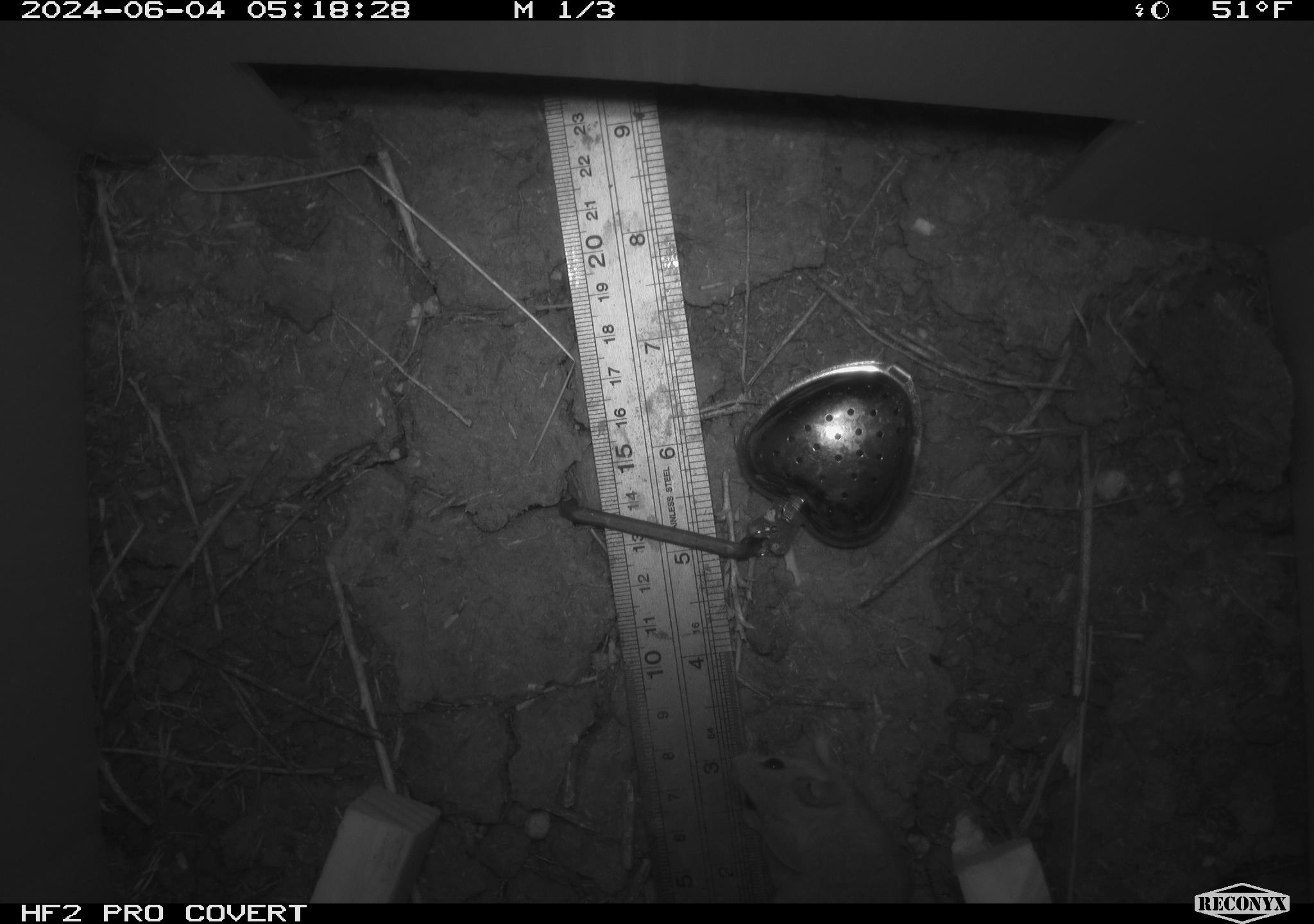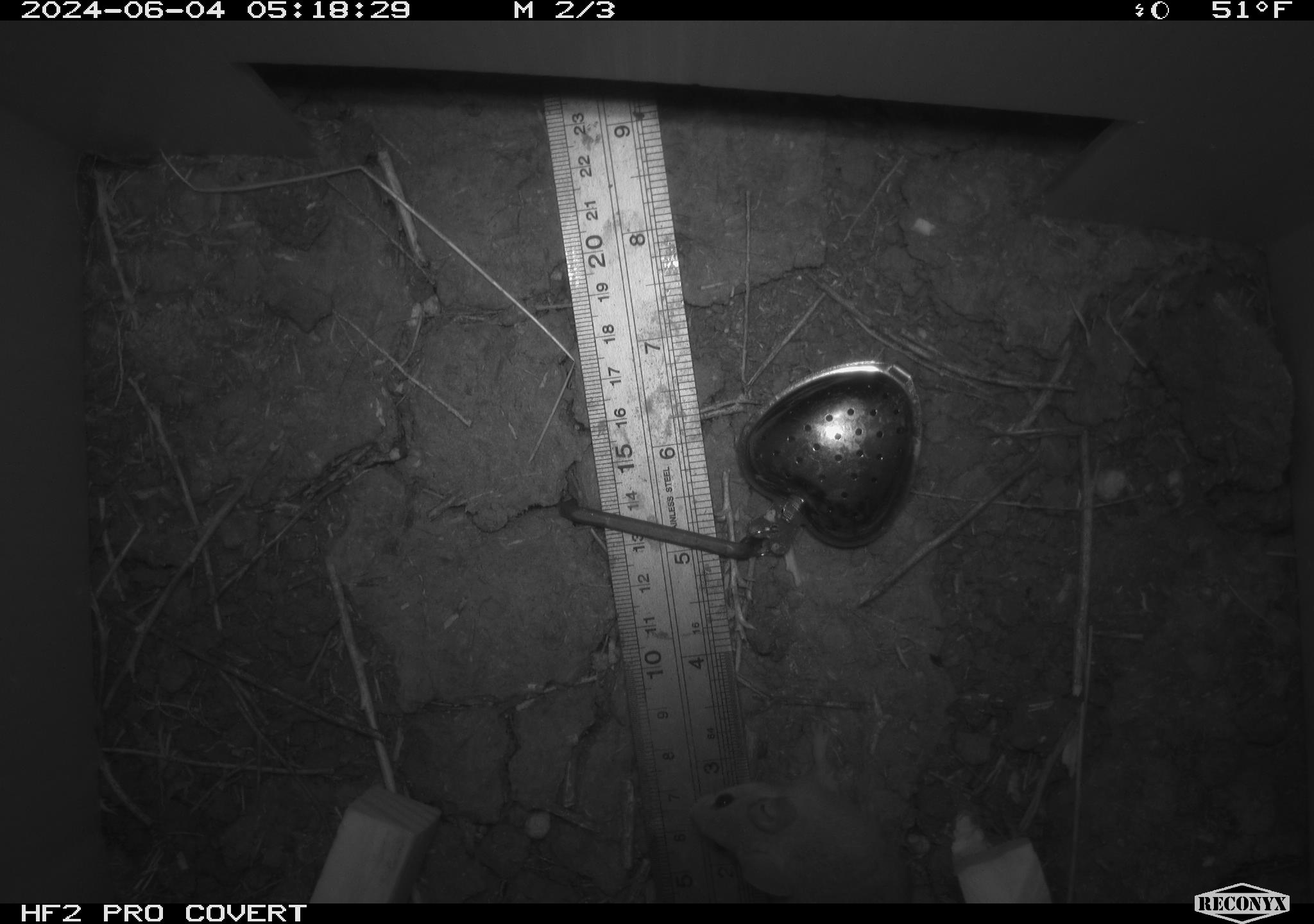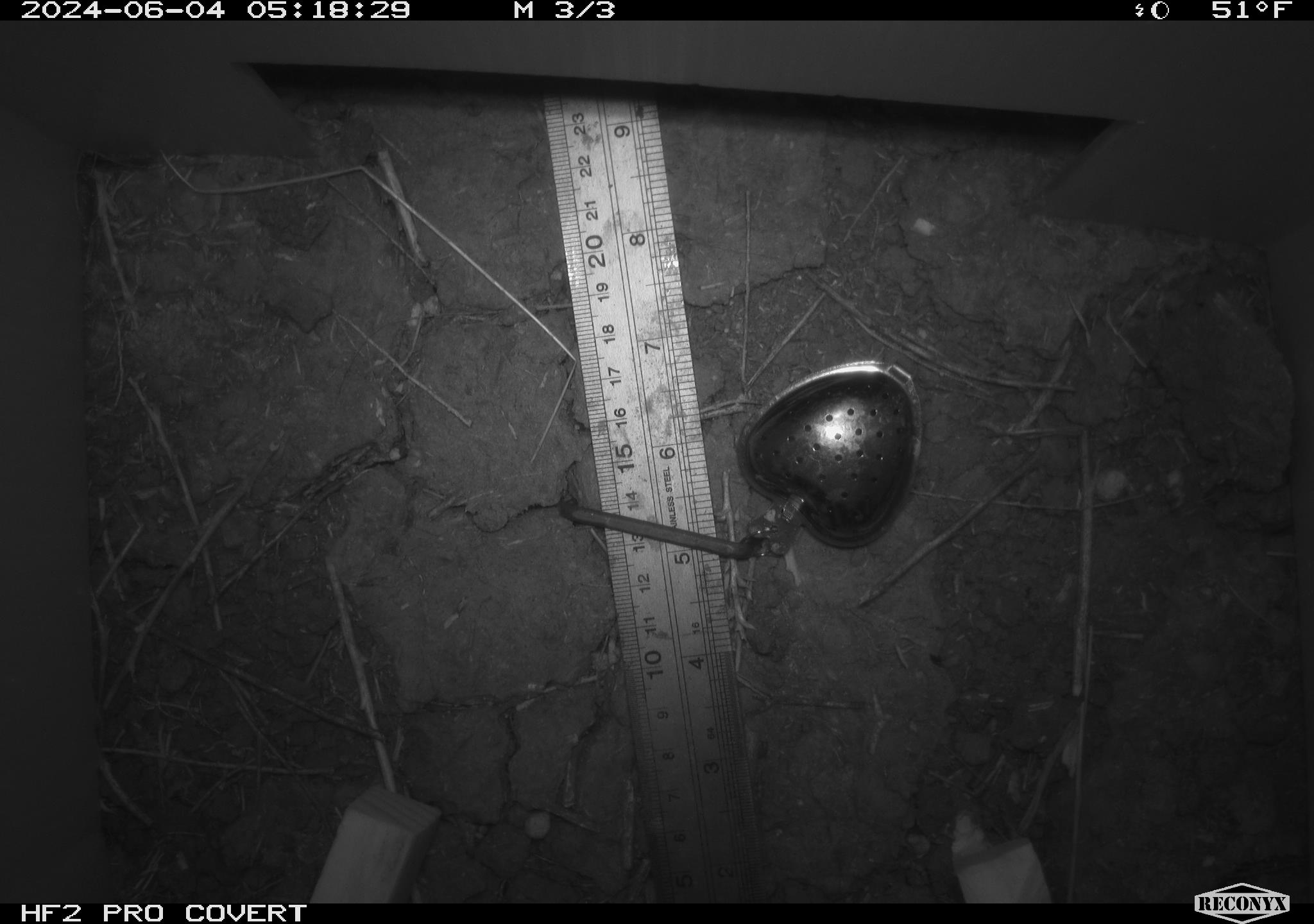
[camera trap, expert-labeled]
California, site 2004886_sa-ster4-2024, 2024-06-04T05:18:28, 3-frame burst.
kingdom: Animalia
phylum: Chordata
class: Mammalia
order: Rodentia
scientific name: Rodentia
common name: mouse species